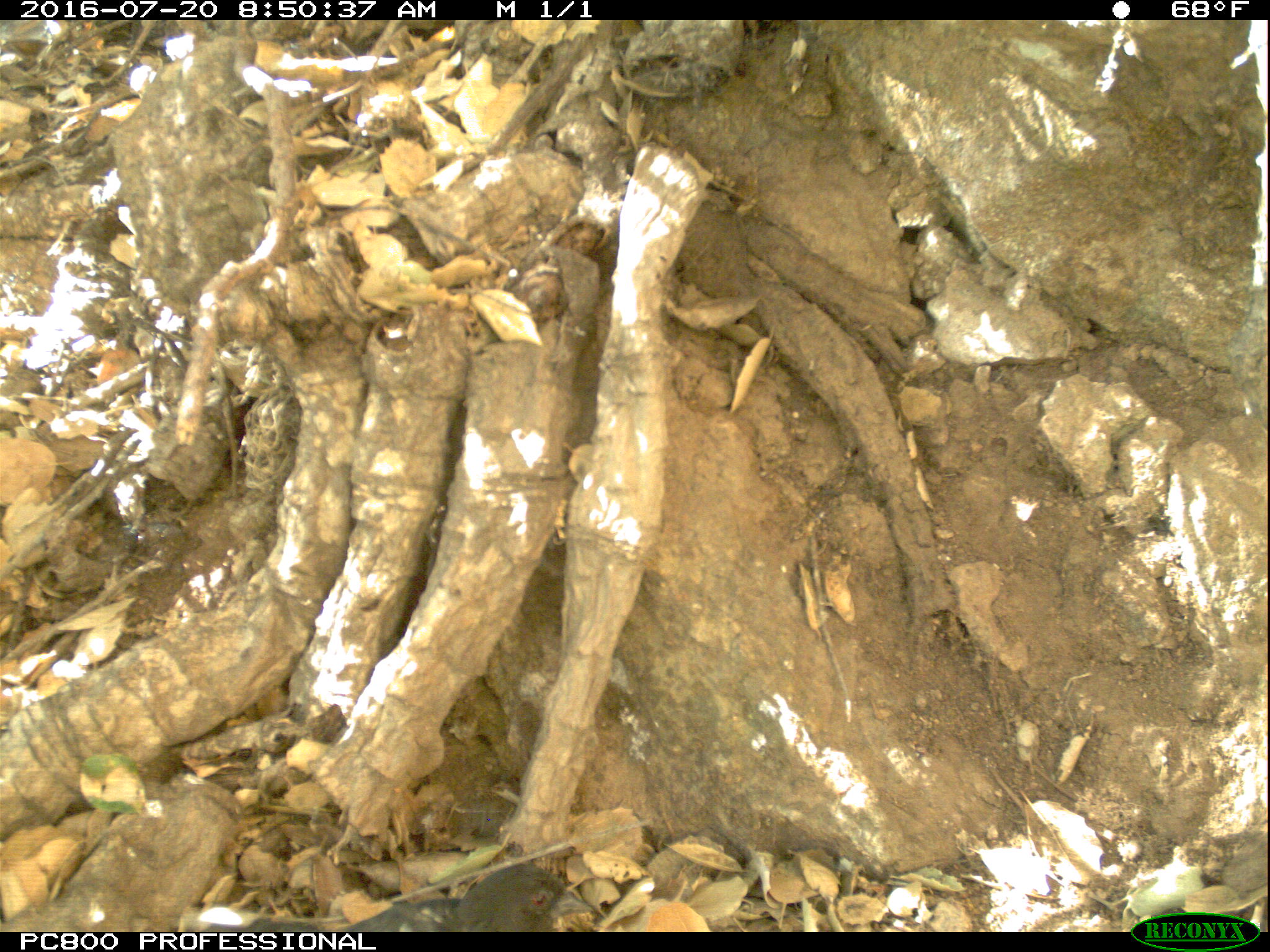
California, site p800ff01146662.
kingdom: Animalia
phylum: Chordata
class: Aves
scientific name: Aves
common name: bird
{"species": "bird (Aves)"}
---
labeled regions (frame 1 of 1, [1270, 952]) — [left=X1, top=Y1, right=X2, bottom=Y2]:
bird: [left=237, top=860, right=595, bottom=931]